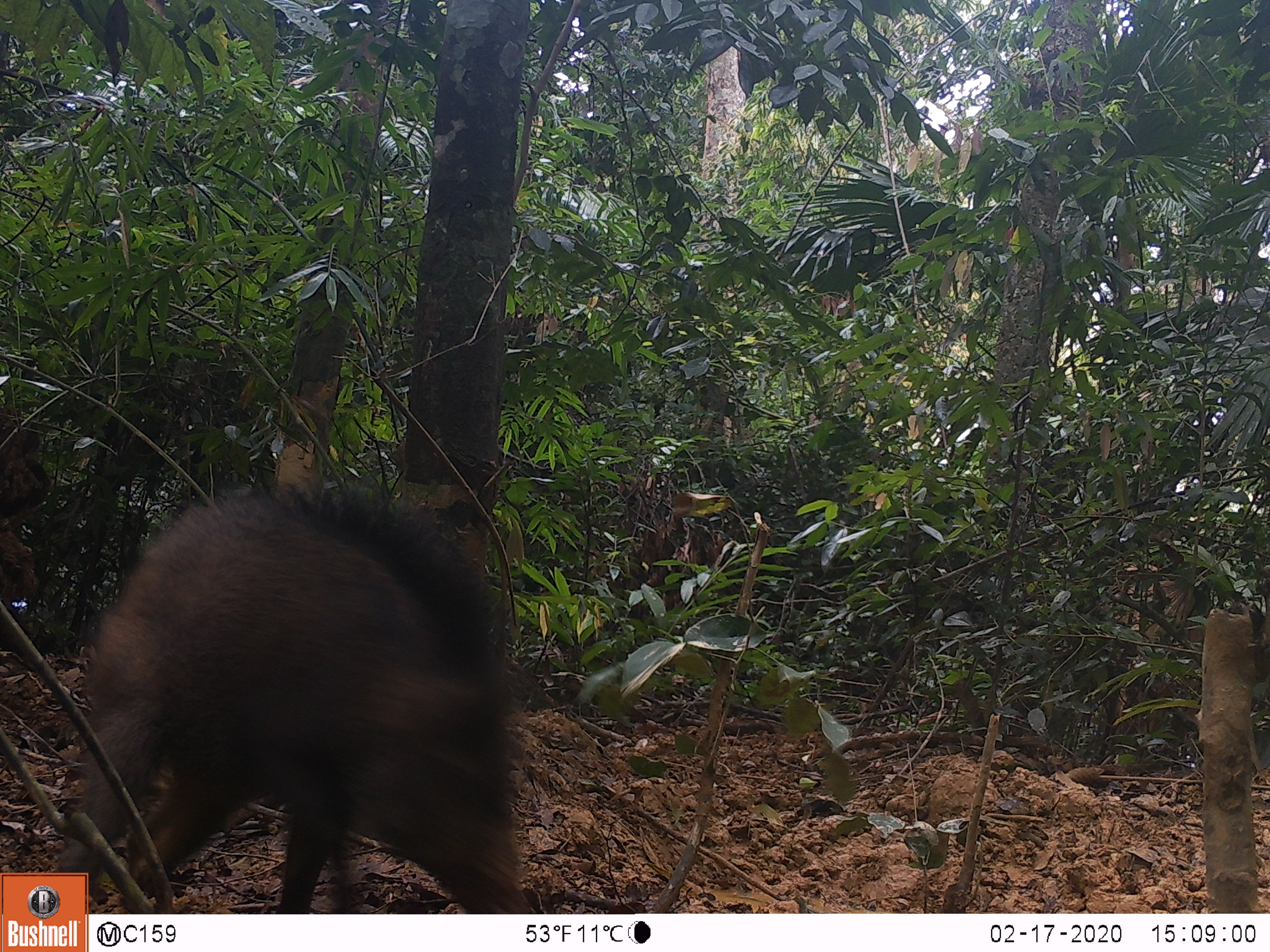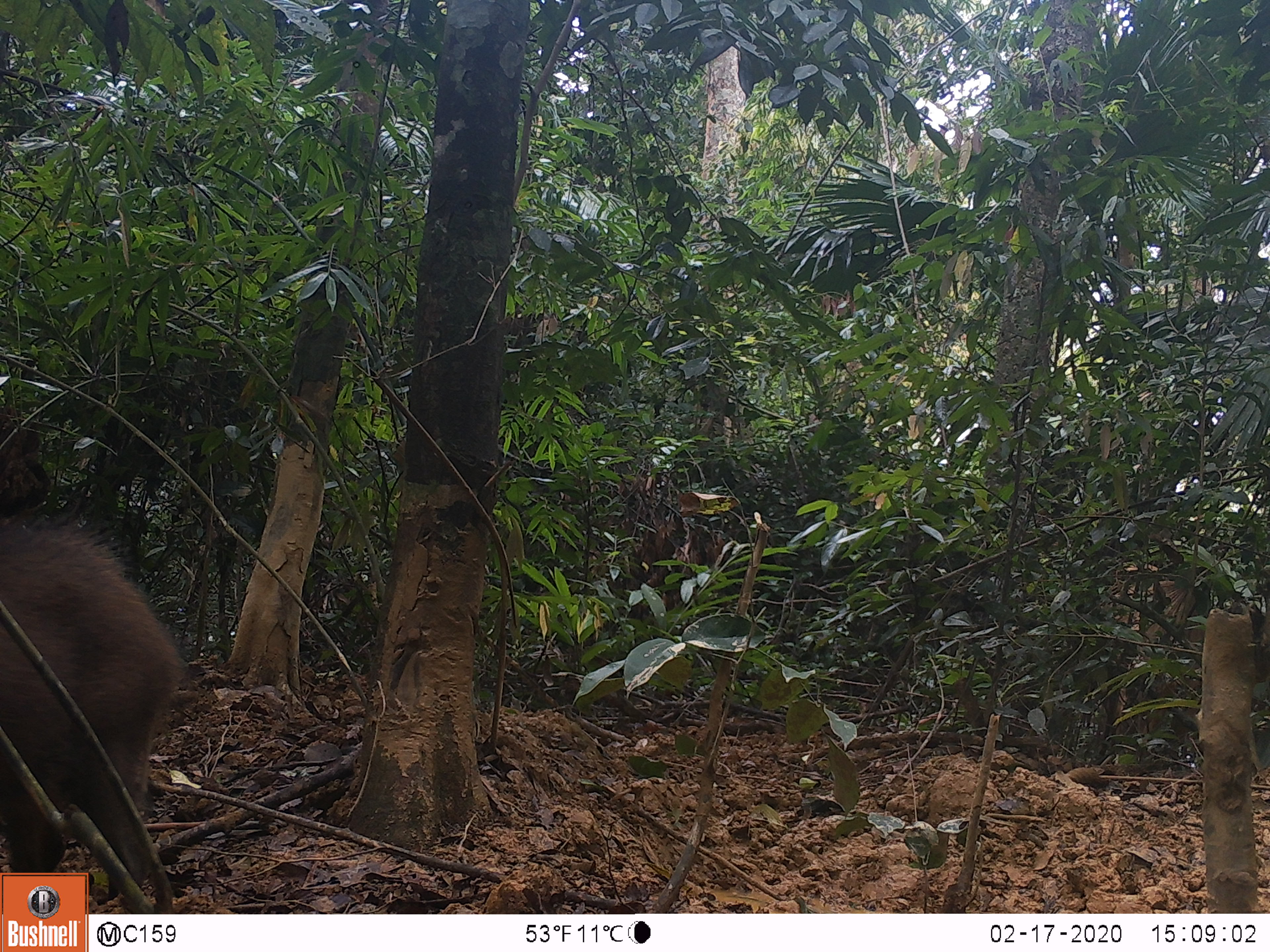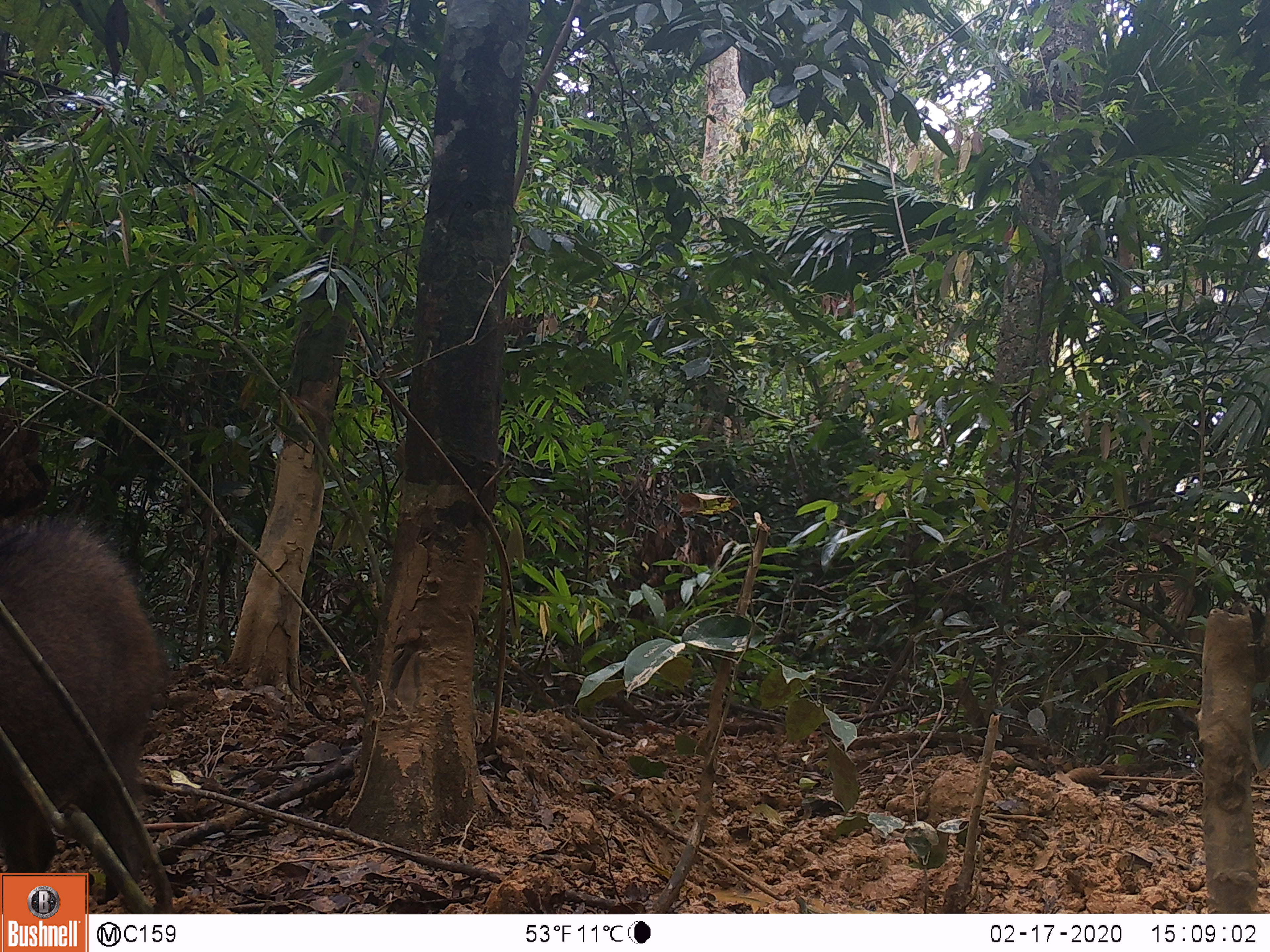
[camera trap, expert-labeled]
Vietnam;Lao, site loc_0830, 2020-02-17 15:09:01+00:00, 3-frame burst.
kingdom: Animalia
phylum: Chordata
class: Mammalia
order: Artiodactyla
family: Suidae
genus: Sus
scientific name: Sus scrofa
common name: eurasian wild pig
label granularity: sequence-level